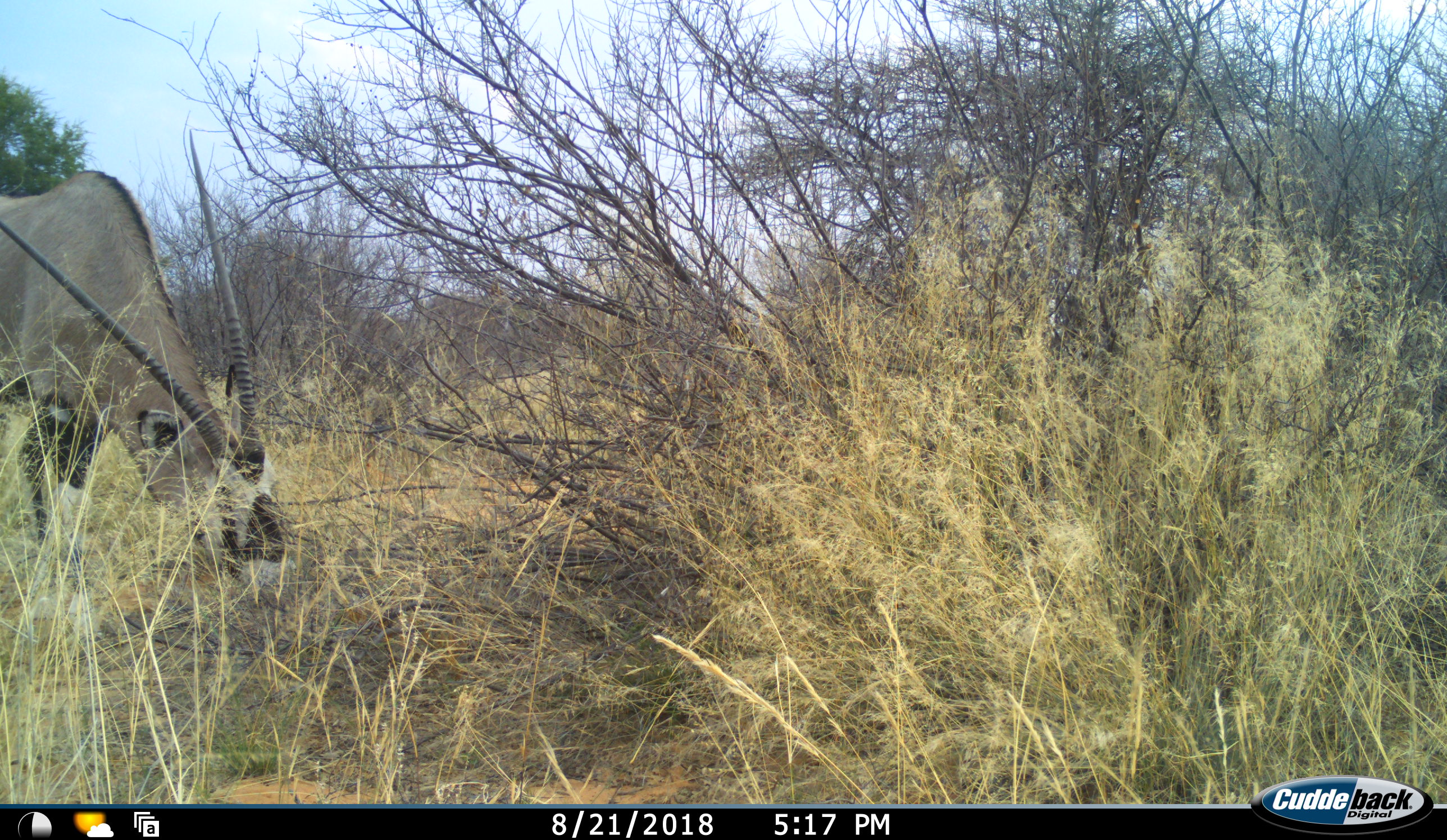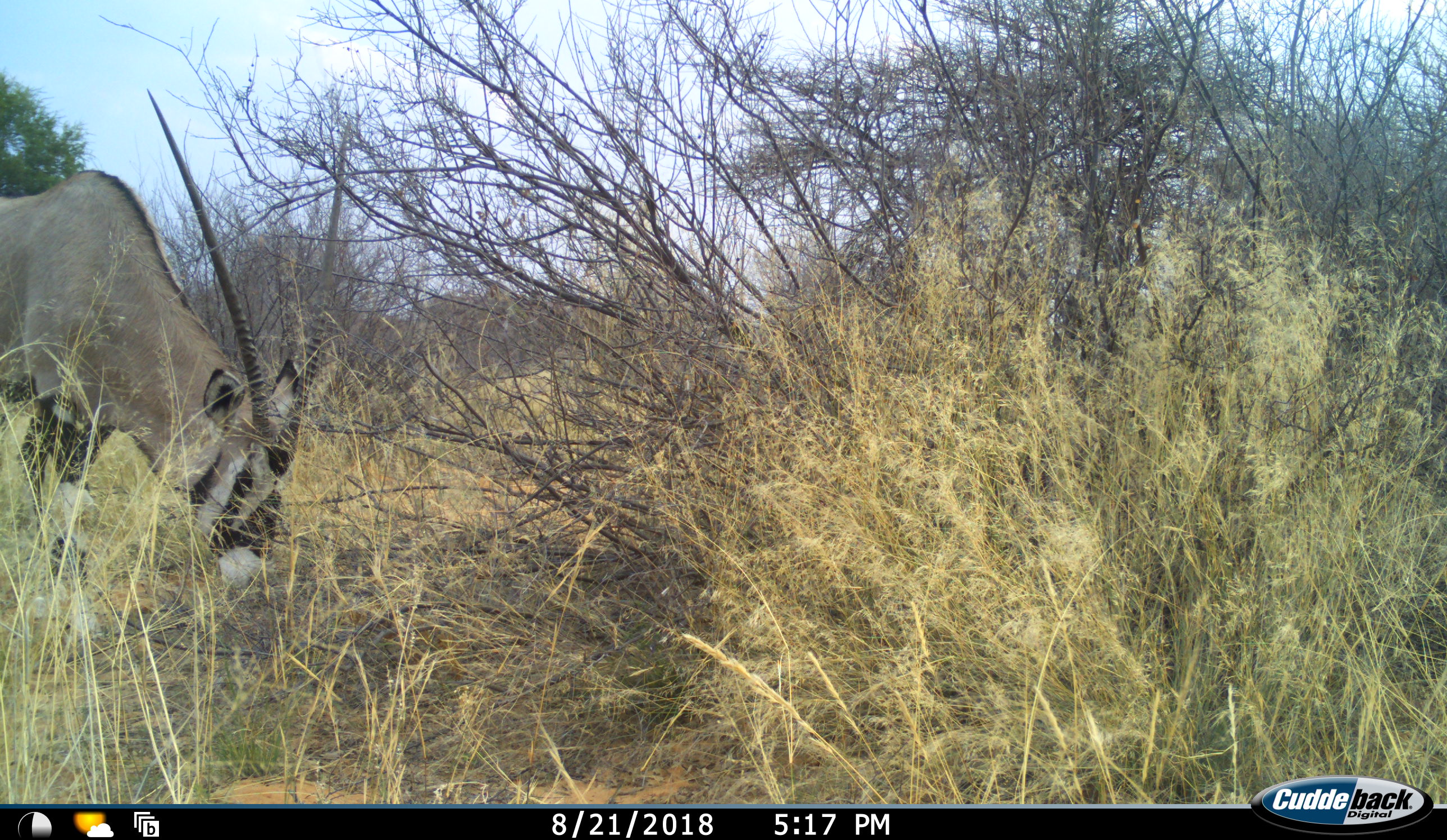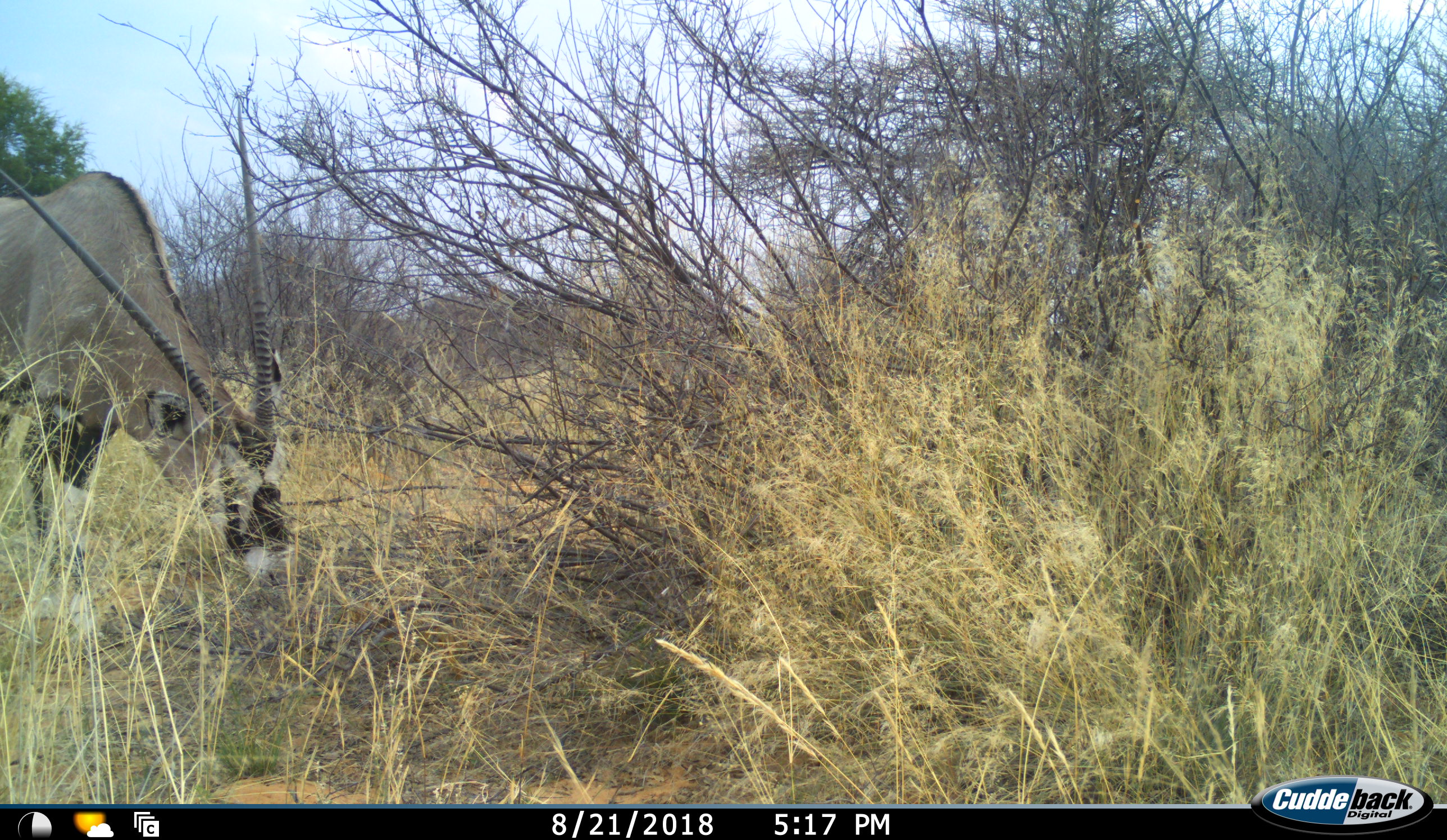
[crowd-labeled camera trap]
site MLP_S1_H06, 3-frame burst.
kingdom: Animalia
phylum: Chordata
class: Mammalia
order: Artiodactyla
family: Bovidae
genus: Oryx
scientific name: Oryx gazella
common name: gemsbok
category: oryx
Oryx (gemsbok) (Oryx gazella), count 1. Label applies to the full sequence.